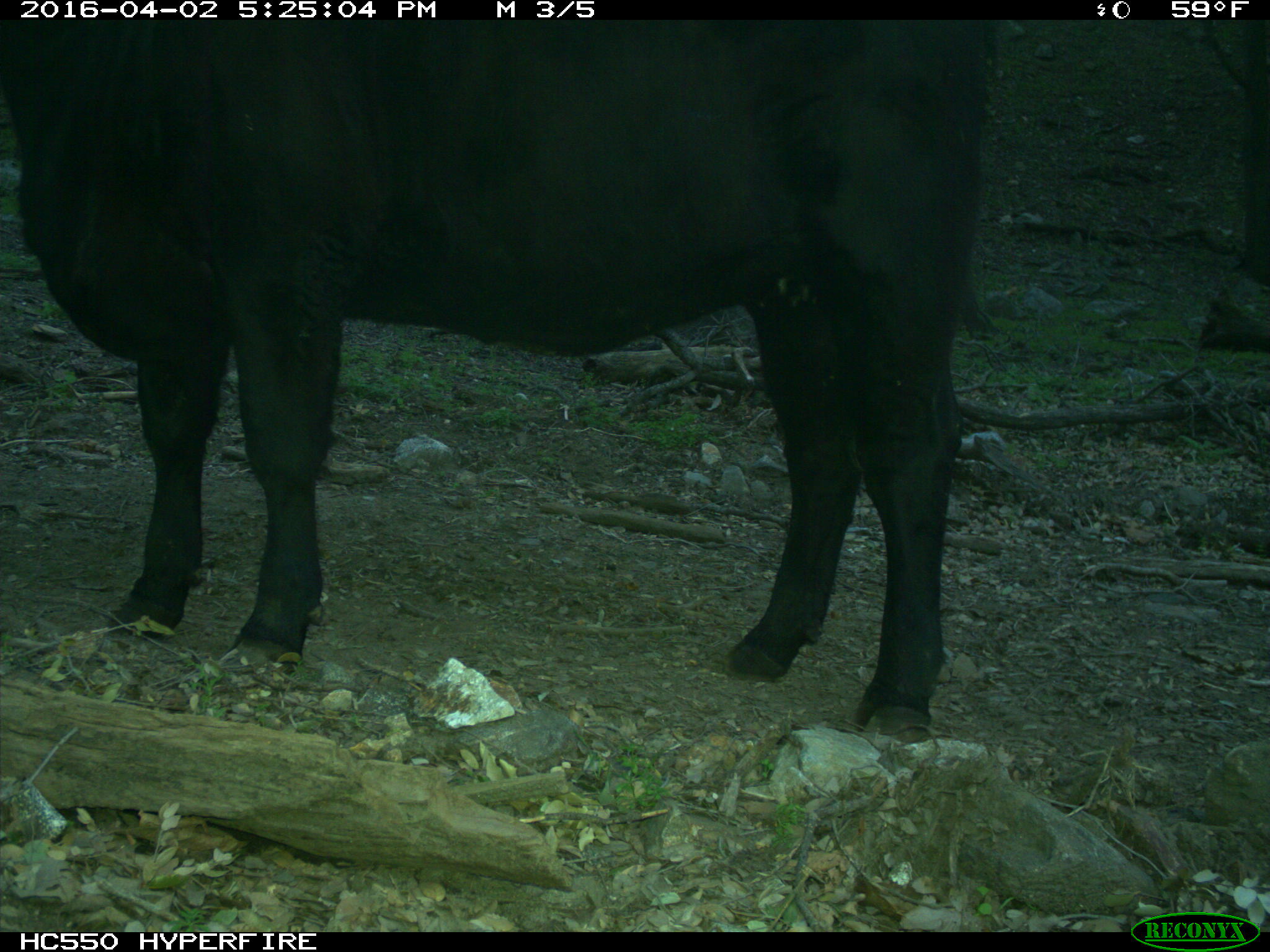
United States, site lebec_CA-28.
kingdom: Animalia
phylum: Chordata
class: Mammalia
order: Artiodactyla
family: Bovidae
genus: Bos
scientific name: Bos taurus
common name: domestic cow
Bos taurus (domestic cow).